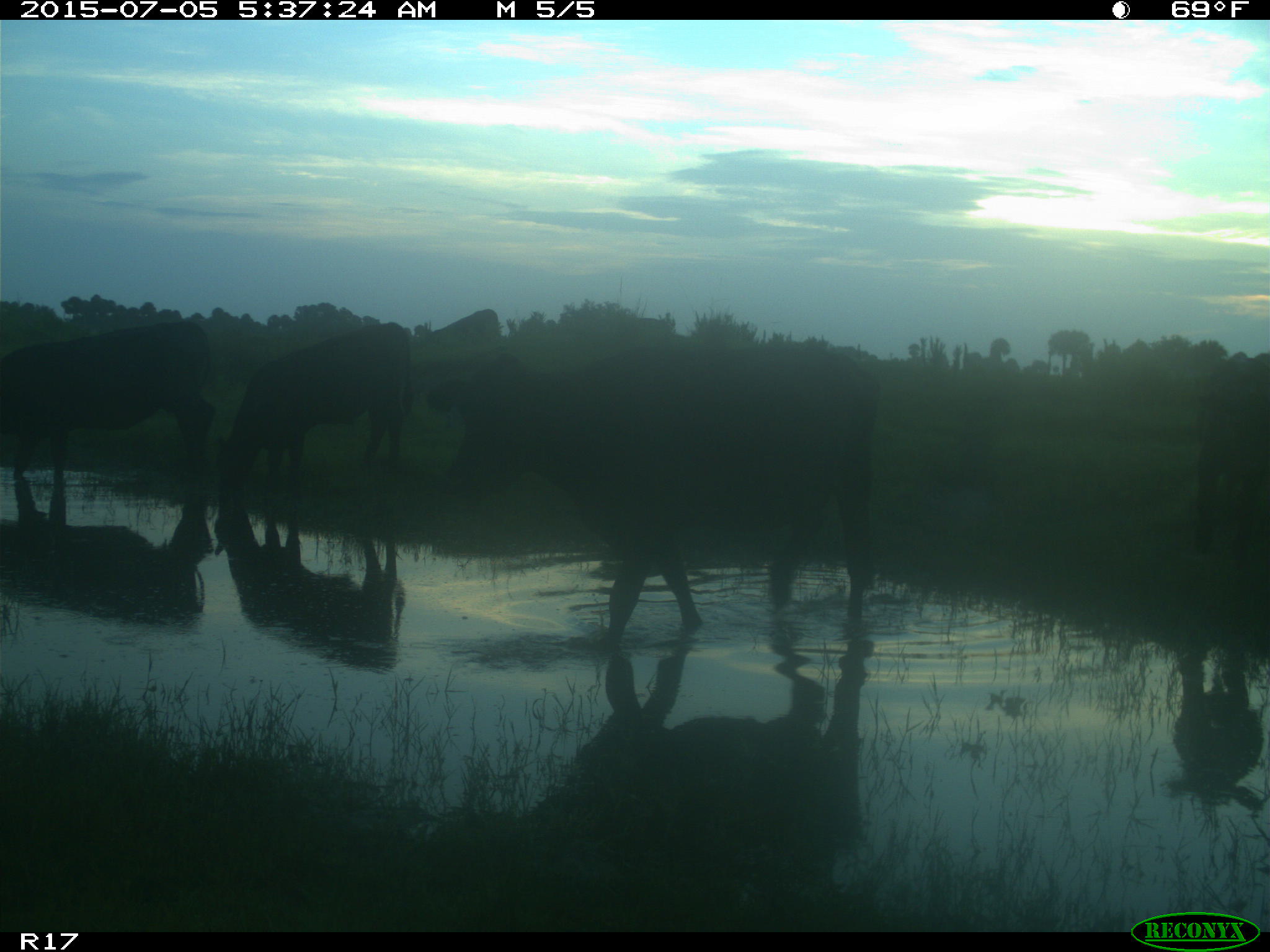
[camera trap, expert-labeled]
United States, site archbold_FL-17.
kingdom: Animalia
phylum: Chordata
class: Mammalia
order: Artiodactyla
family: Bovidae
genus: Bos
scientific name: Bos taurus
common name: domestic cow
Bos taurus (domestic cow).